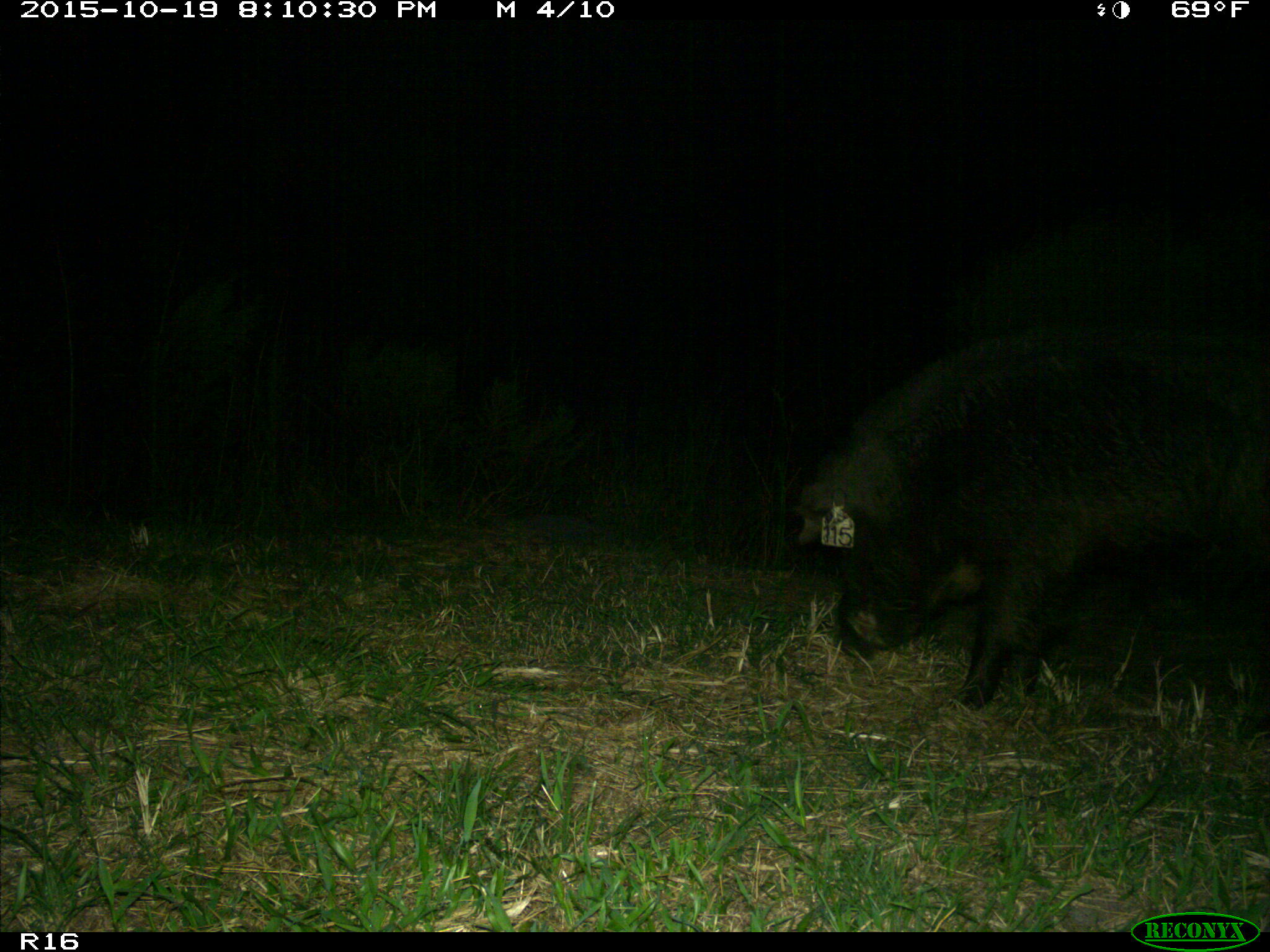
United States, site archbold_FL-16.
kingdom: Animalia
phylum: Chordata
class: Mammalia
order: Artiodactyla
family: Suidae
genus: Sus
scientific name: Sus scrofa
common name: wild boar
Sus scrofa (wild boar).